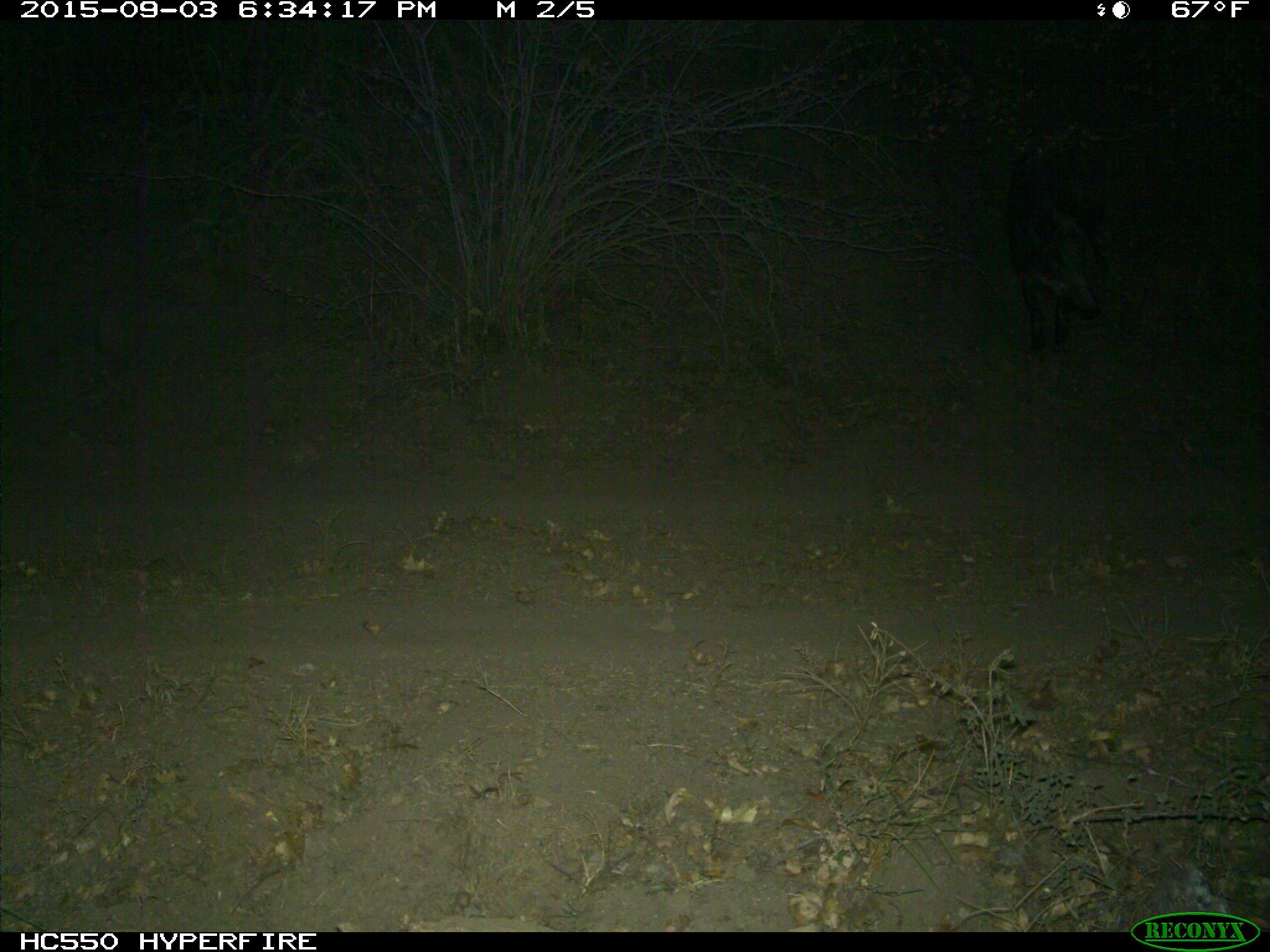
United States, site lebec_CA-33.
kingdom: Animalia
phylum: Chordata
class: Mammalia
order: Artiodactyla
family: Suidae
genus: Sus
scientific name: Sus scrofa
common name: wild boar